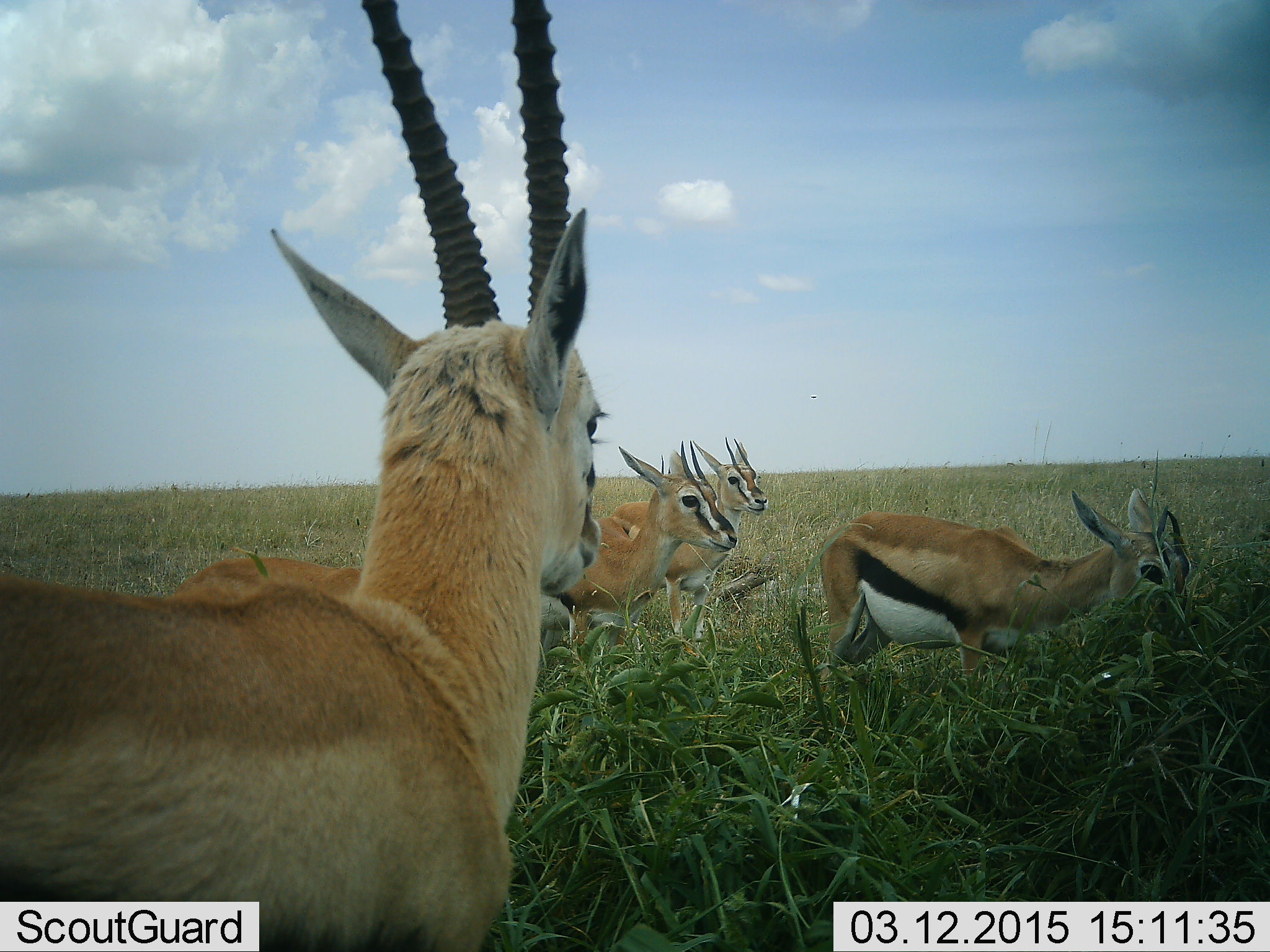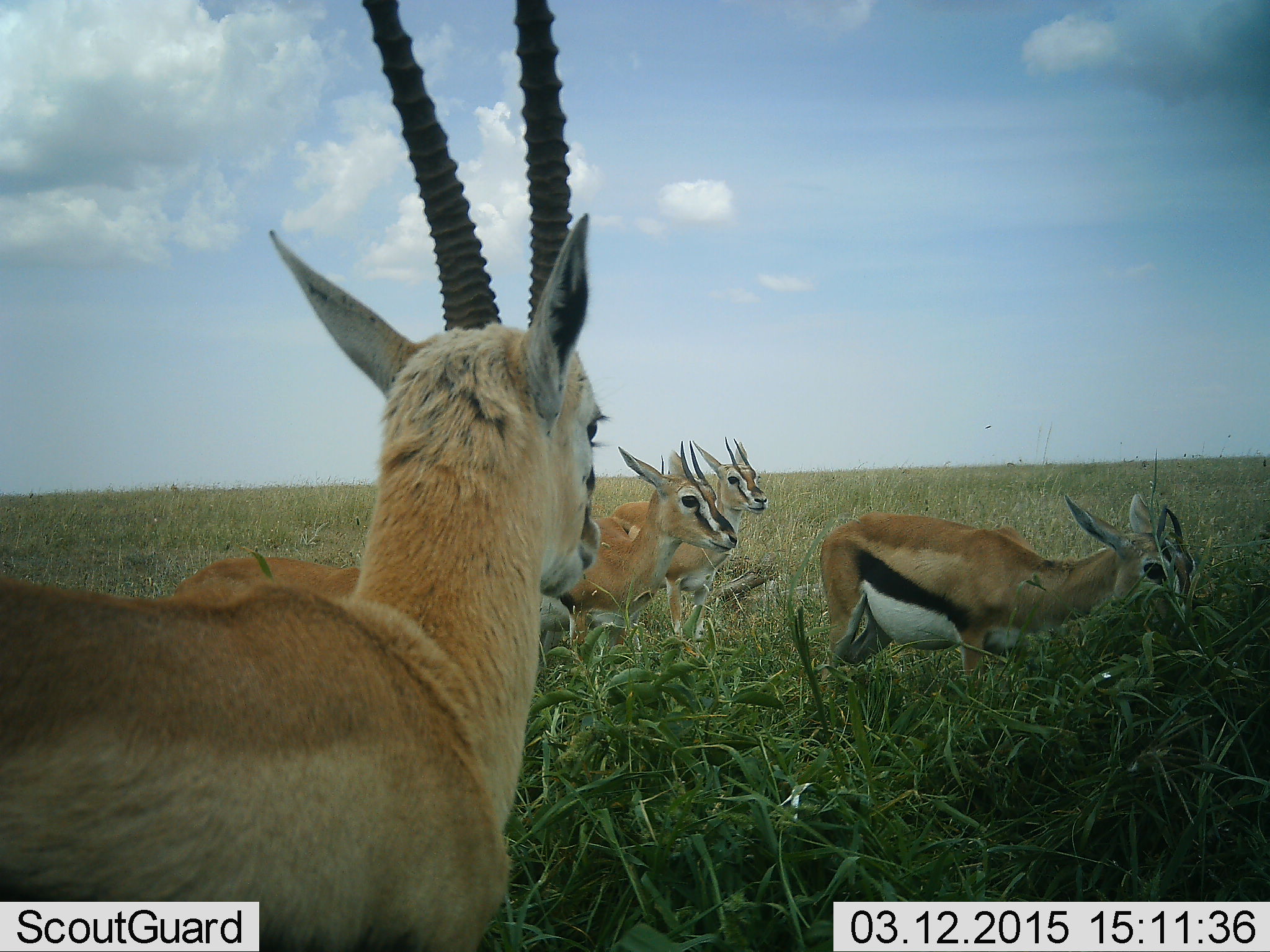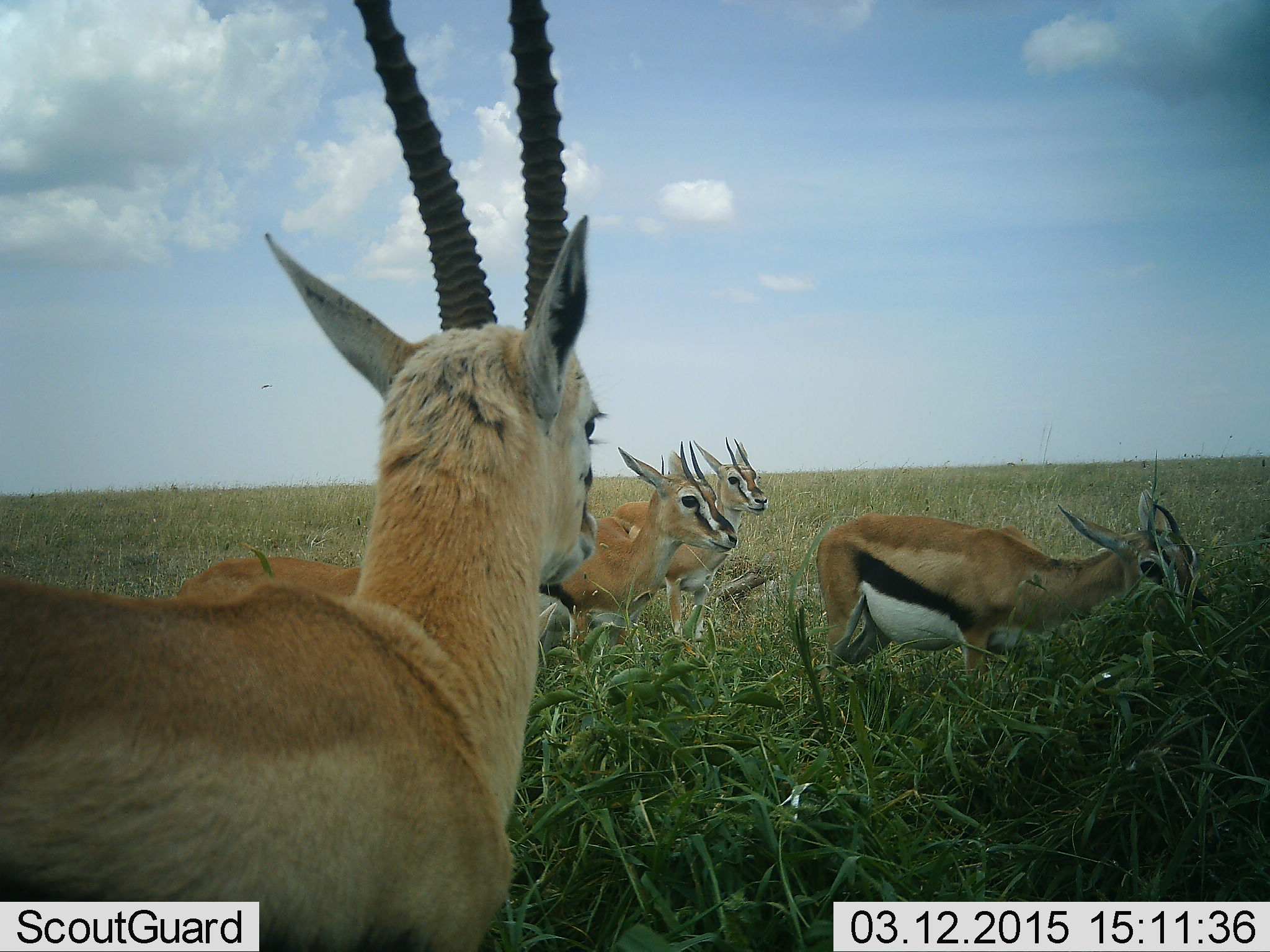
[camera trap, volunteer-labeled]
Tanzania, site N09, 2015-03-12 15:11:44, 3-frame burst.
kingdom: Animalia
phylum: Chordata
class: Mammalia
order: Artiodactyla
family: Bovidae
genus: Eudorcas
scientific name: Eudorcas thomsonii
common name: thomson's gazelle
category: gazellethomsons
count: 5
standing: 100%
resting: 10%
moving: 0%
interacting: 0%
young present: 0%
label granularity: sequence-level